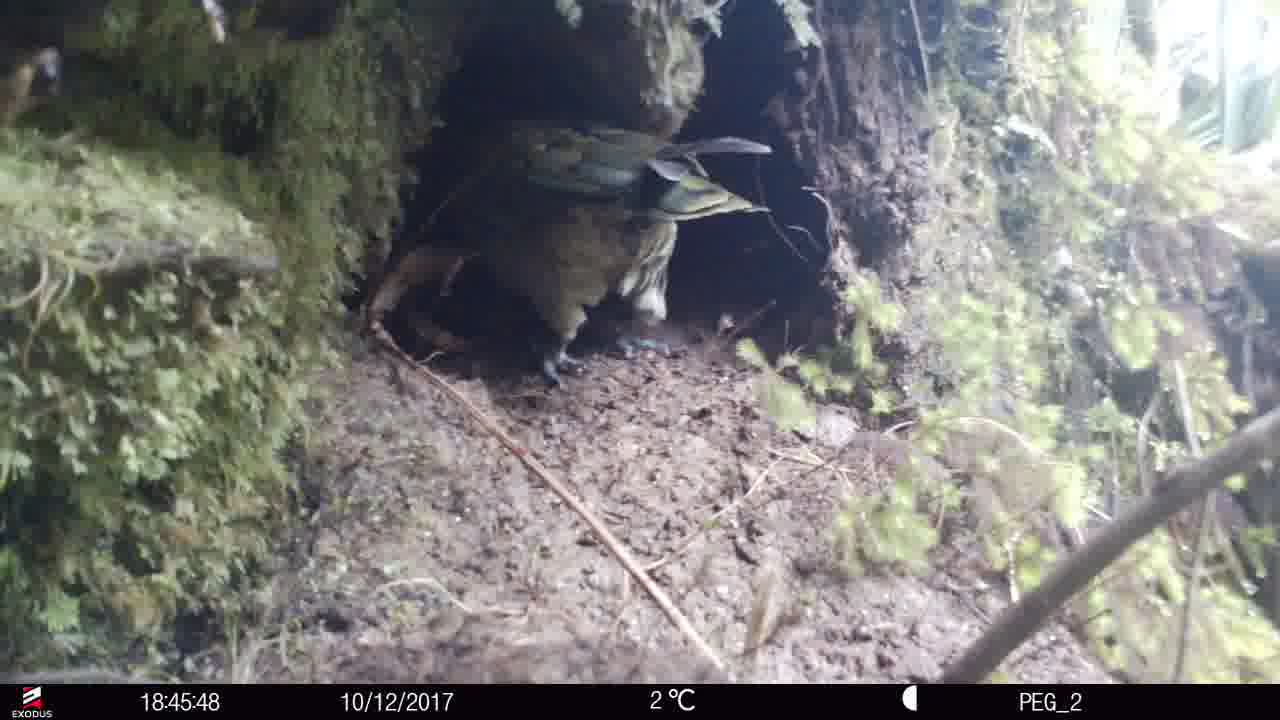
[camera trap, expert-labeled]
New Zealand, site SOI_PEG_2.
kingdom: Animalia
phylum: Chordata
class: Aves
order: Psittaciformes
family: Strigopidae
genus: Nestor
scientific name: Nestor notabilis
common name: kea